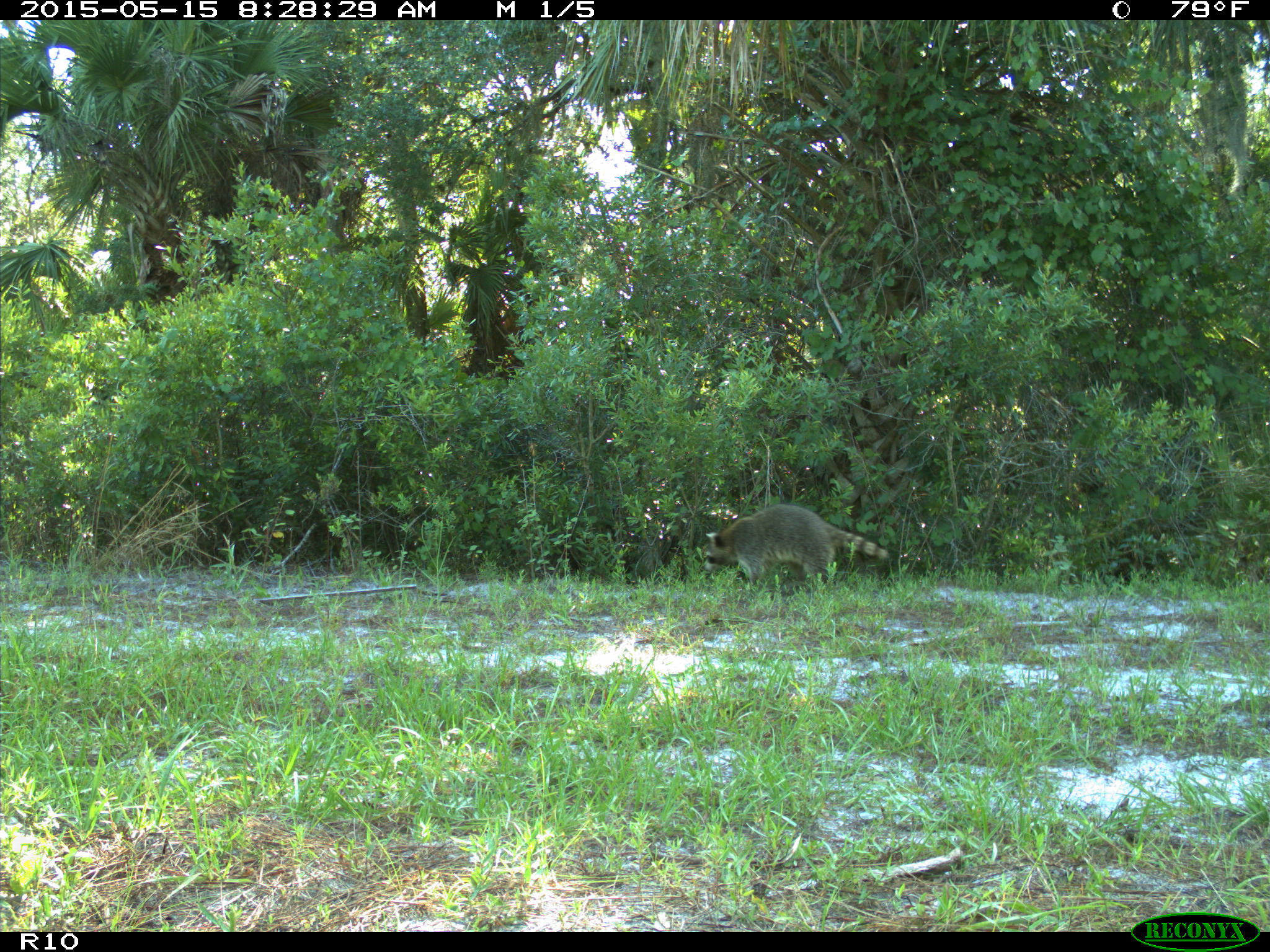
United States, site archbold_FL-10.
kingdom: Animalia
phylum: Chordata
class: Mammalia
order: Carnivora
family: Procyonidae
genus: Procyon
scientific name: Procyon lotor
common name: common raccoon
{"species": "Procyon lotor (common raccoon)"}